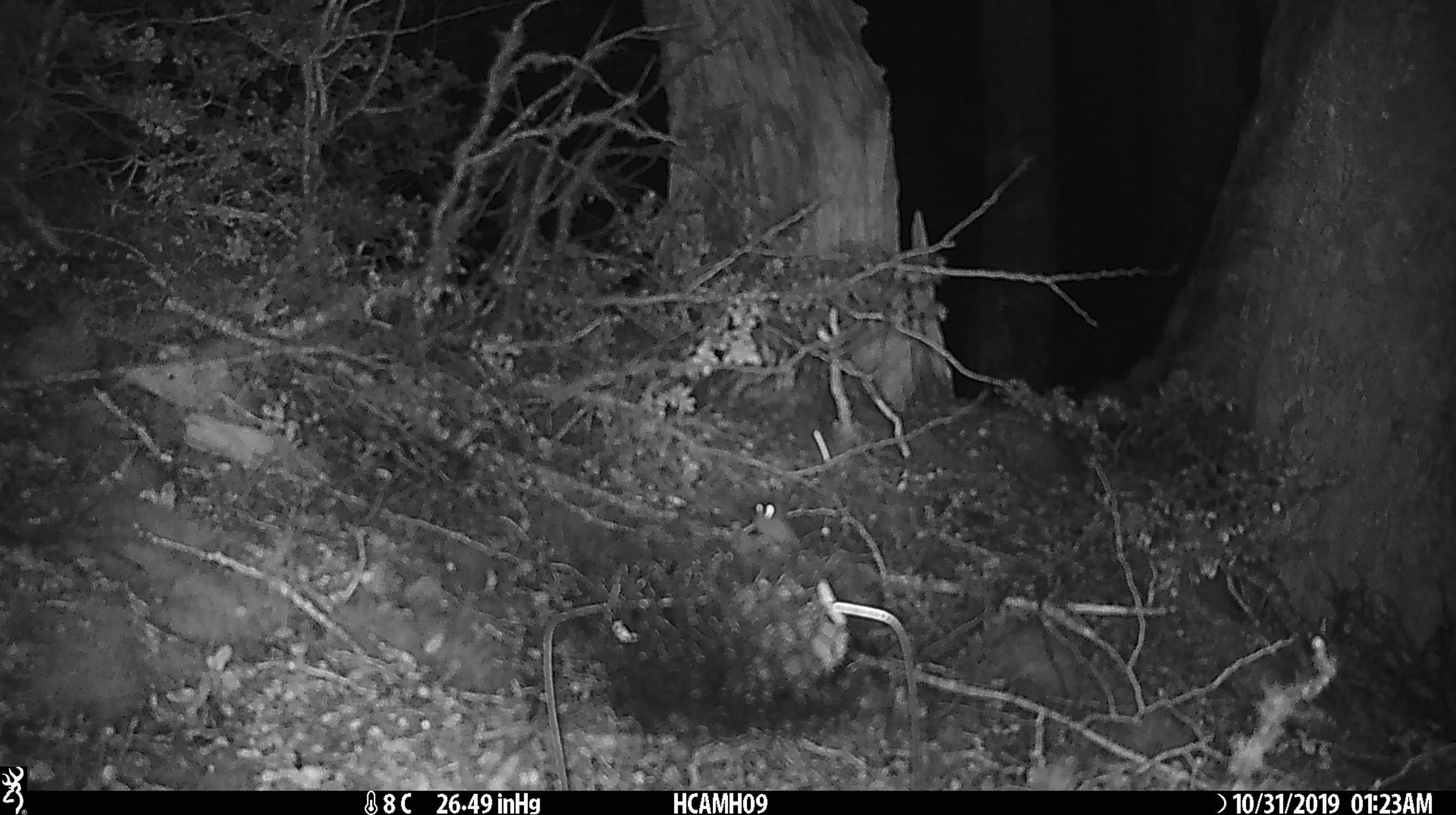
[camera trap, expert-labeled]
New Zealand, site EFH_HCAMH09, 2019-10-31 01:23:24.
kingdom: Animalia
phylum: Chordata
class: Mammalia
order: Rodentia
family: Muridae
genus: Mus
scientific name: Mus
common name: mouse